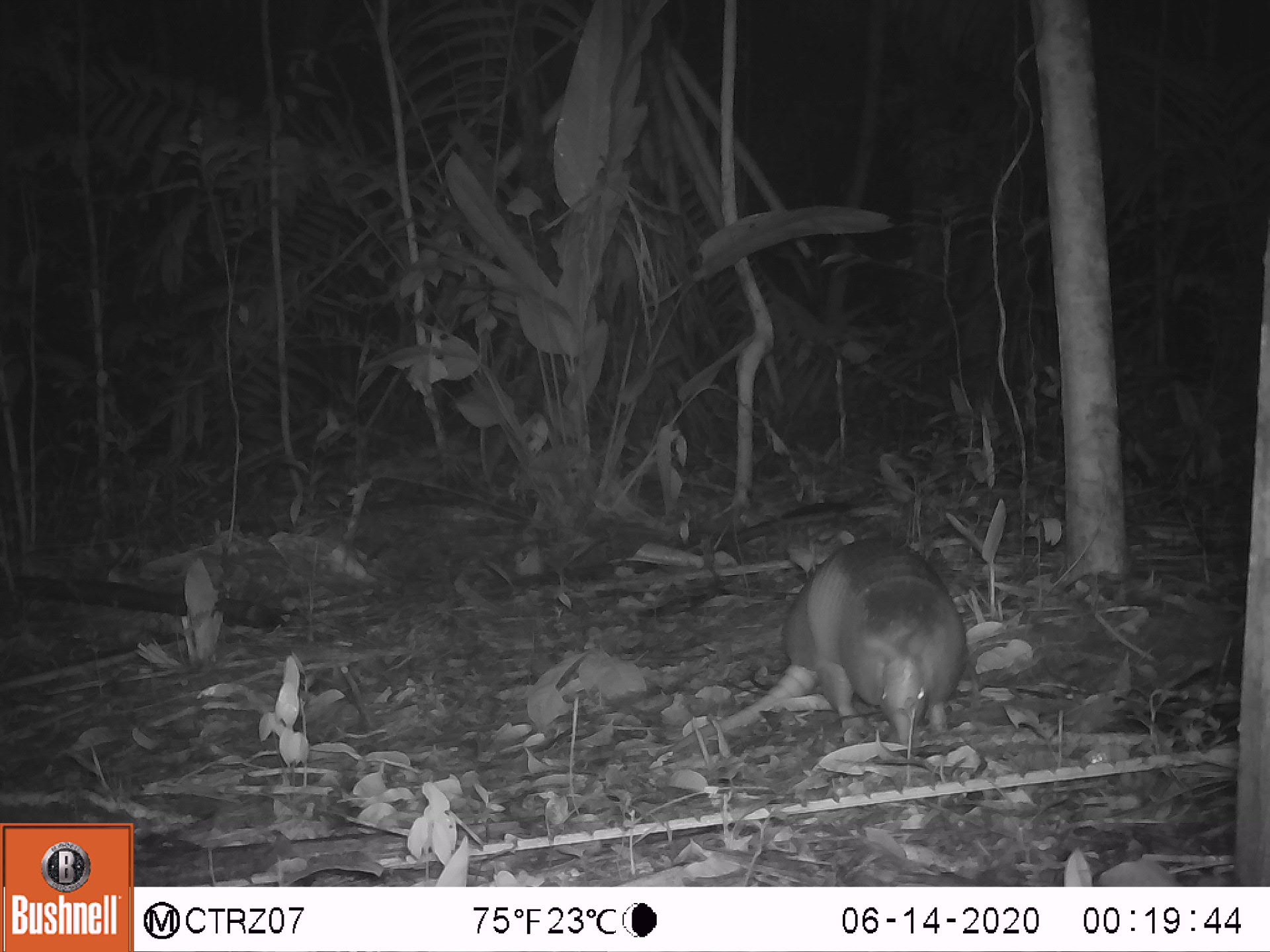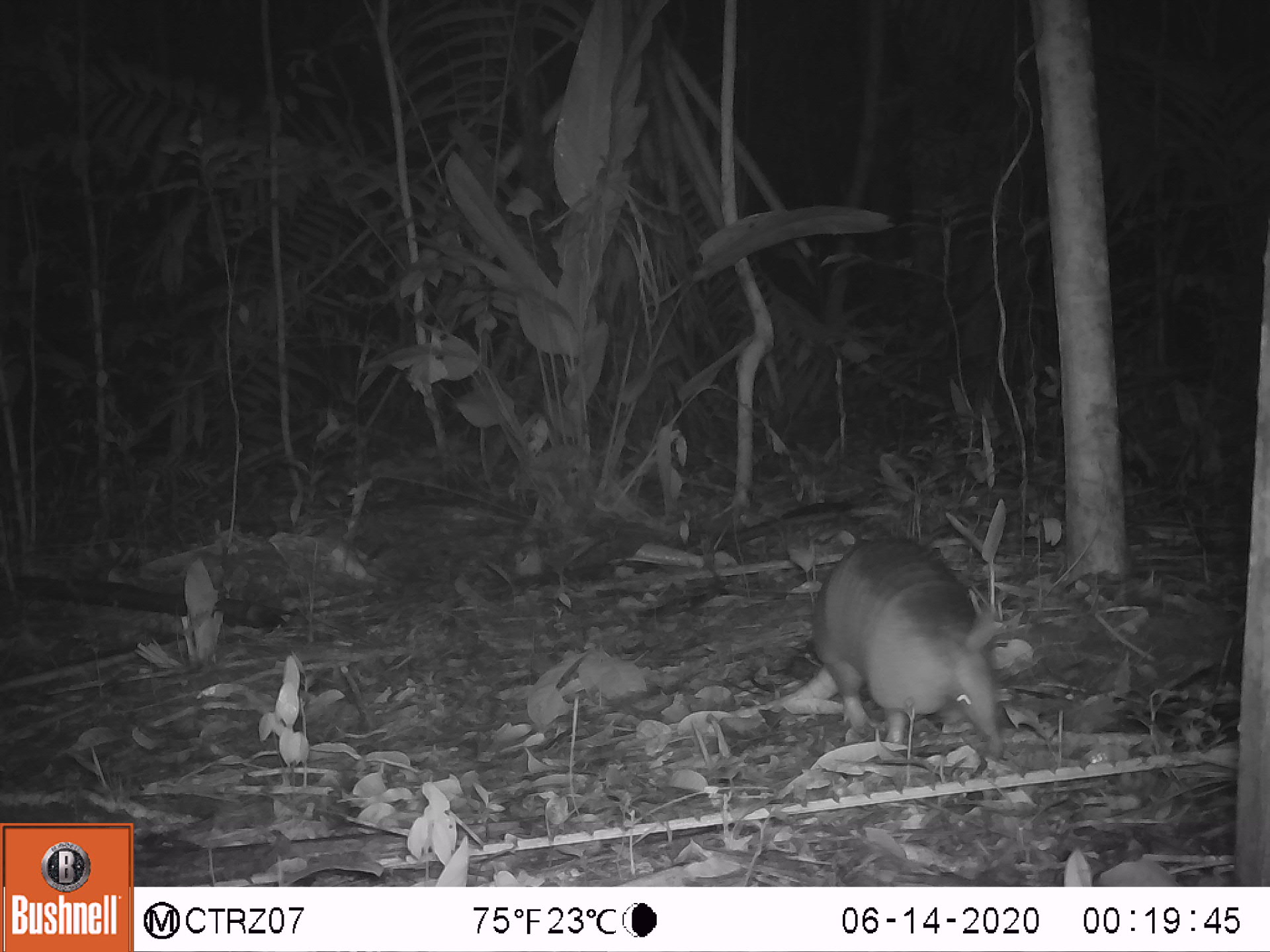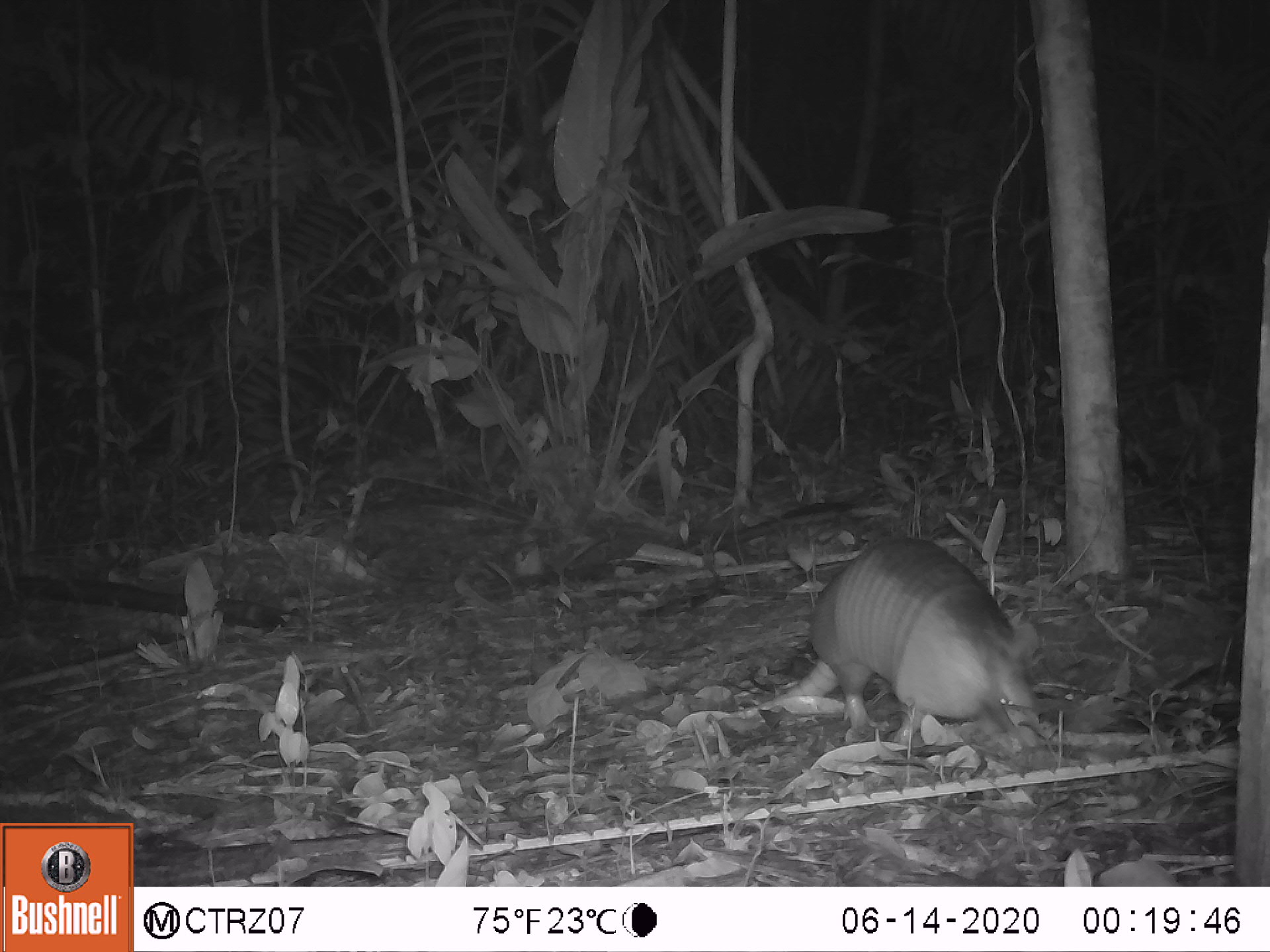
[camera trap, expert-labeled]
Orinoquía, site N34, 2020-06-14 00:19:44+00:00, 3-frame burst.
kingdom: Animalia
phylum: Chordata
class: Mammalia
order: Cingulata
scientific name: Cingulata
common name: armadillo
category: unknown armadillo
Unknown armadillo (armadillo) (Cingulata).